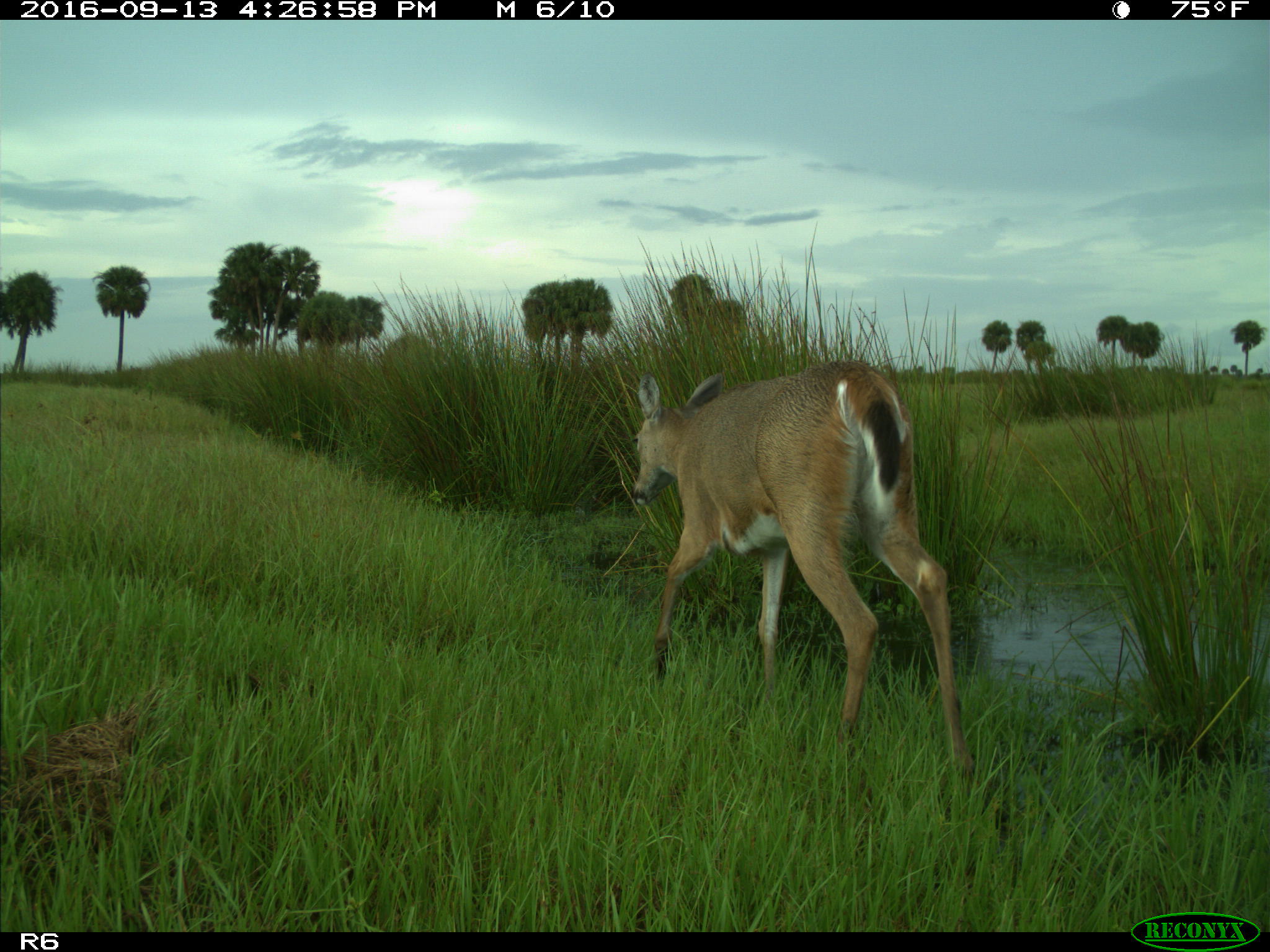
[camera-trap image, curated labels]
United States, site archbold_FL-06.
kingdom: Animalia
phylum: Chordata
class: Mammalia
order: Artiodactyla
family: Cervidae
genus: Odocoileus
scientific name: Odocoileus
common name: deer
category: unidentified deer